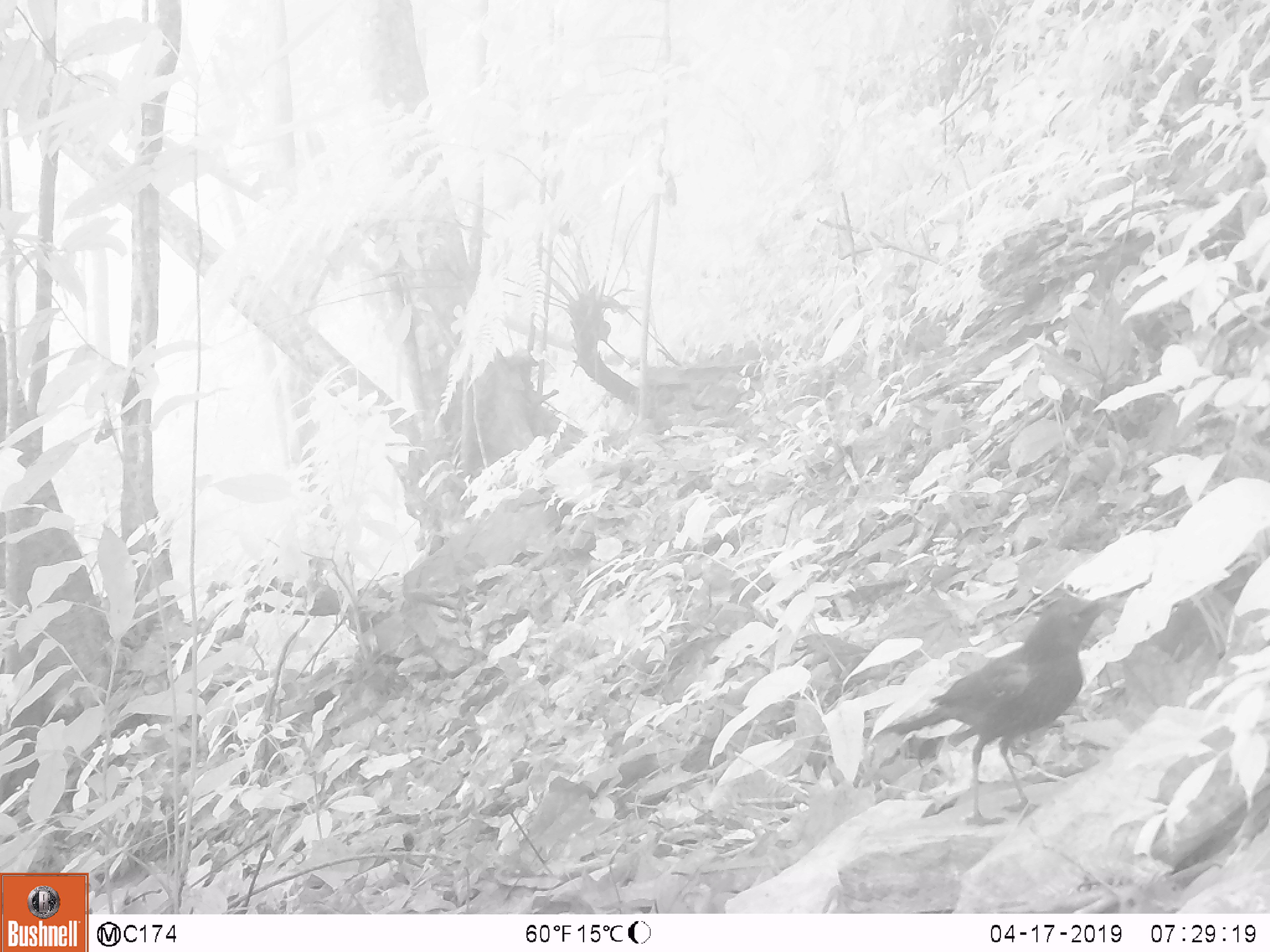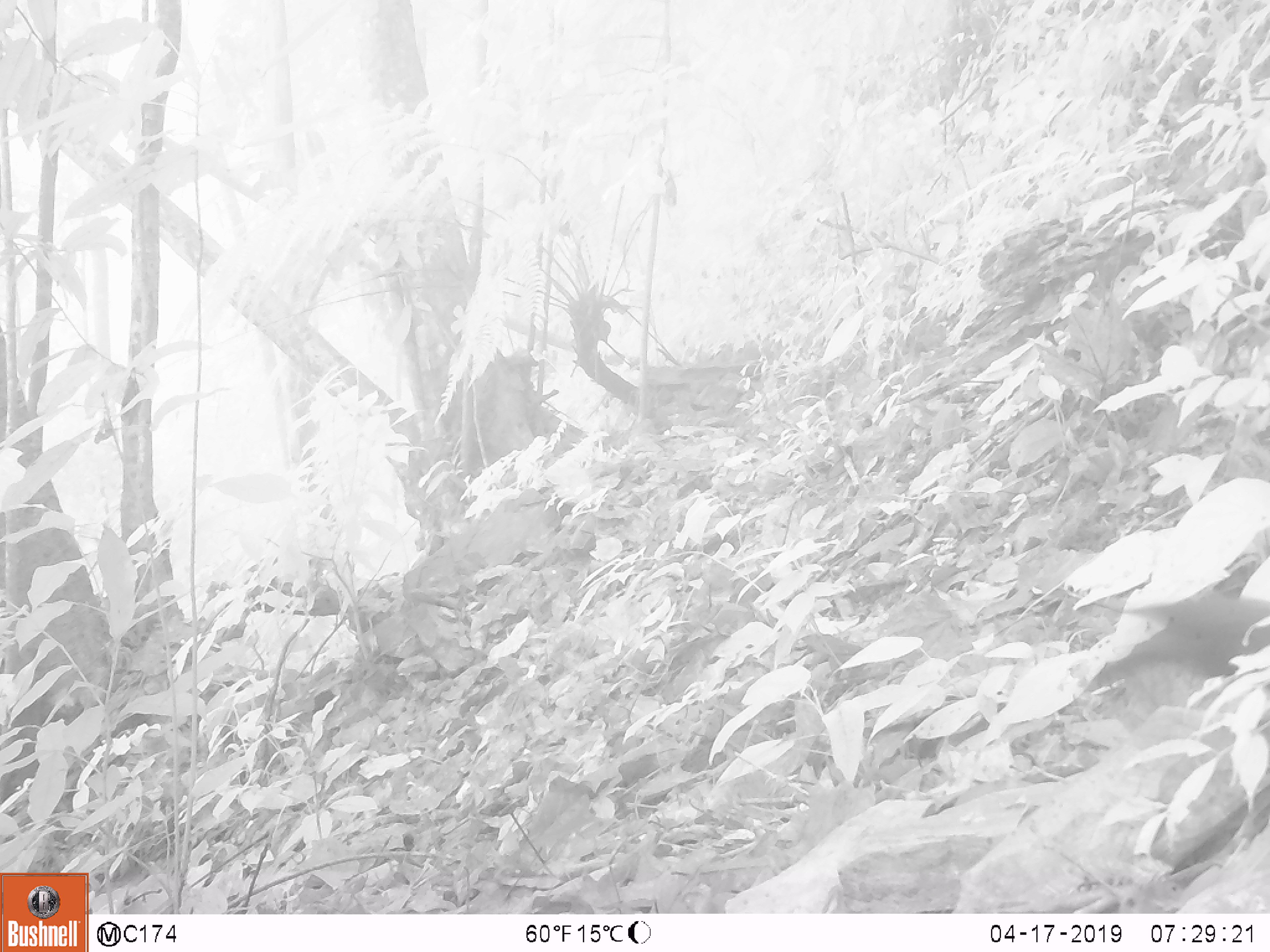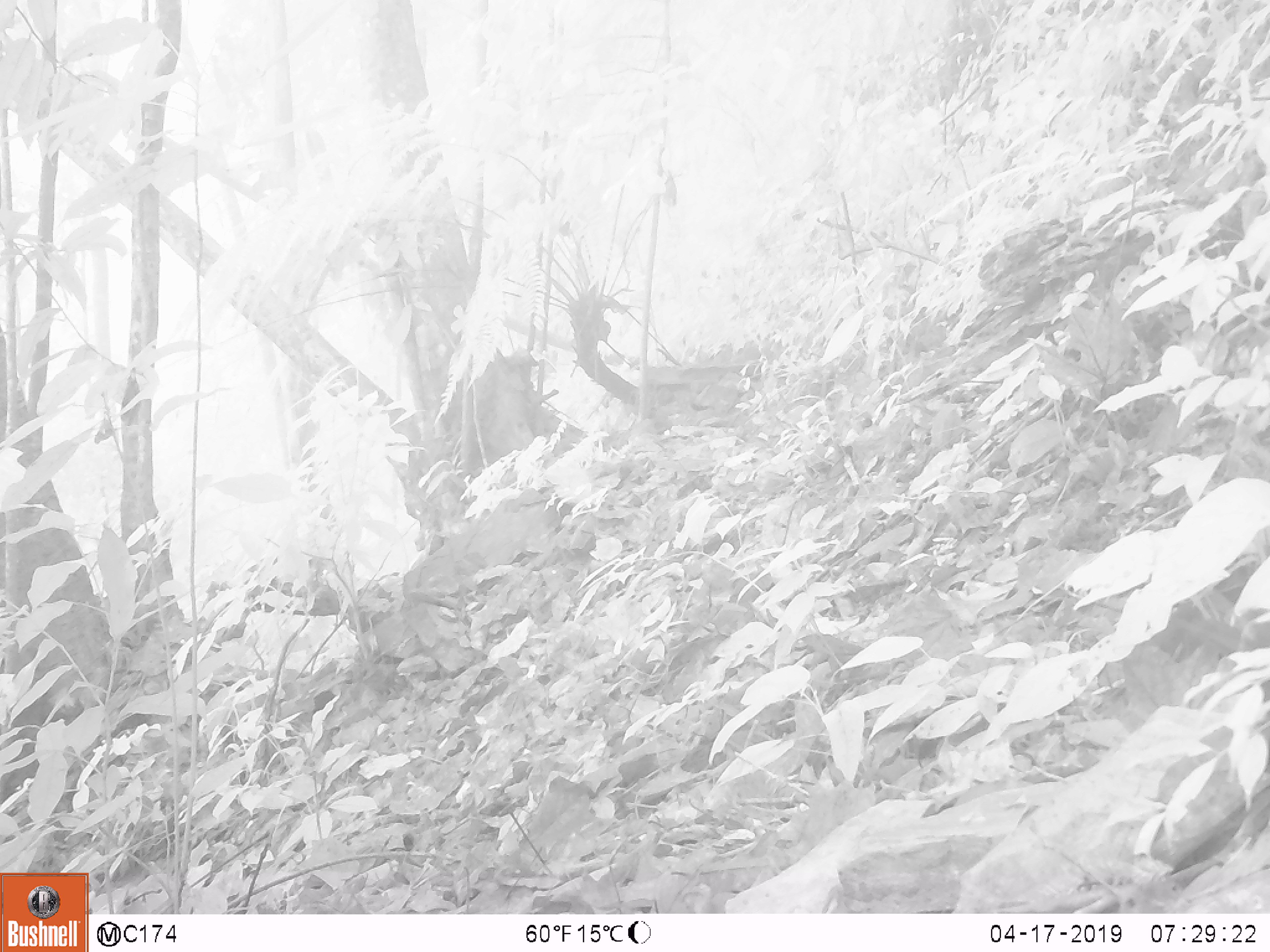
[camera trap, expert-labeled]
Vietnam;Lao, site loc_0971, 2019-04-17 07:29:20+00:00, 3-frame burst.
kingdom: Animalia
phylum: Chordata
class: Aves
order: Passeriformes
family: Muscicapidae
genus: Myophonus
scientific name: Myophonus caeruleus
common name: blue whistling thrush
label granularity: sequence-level